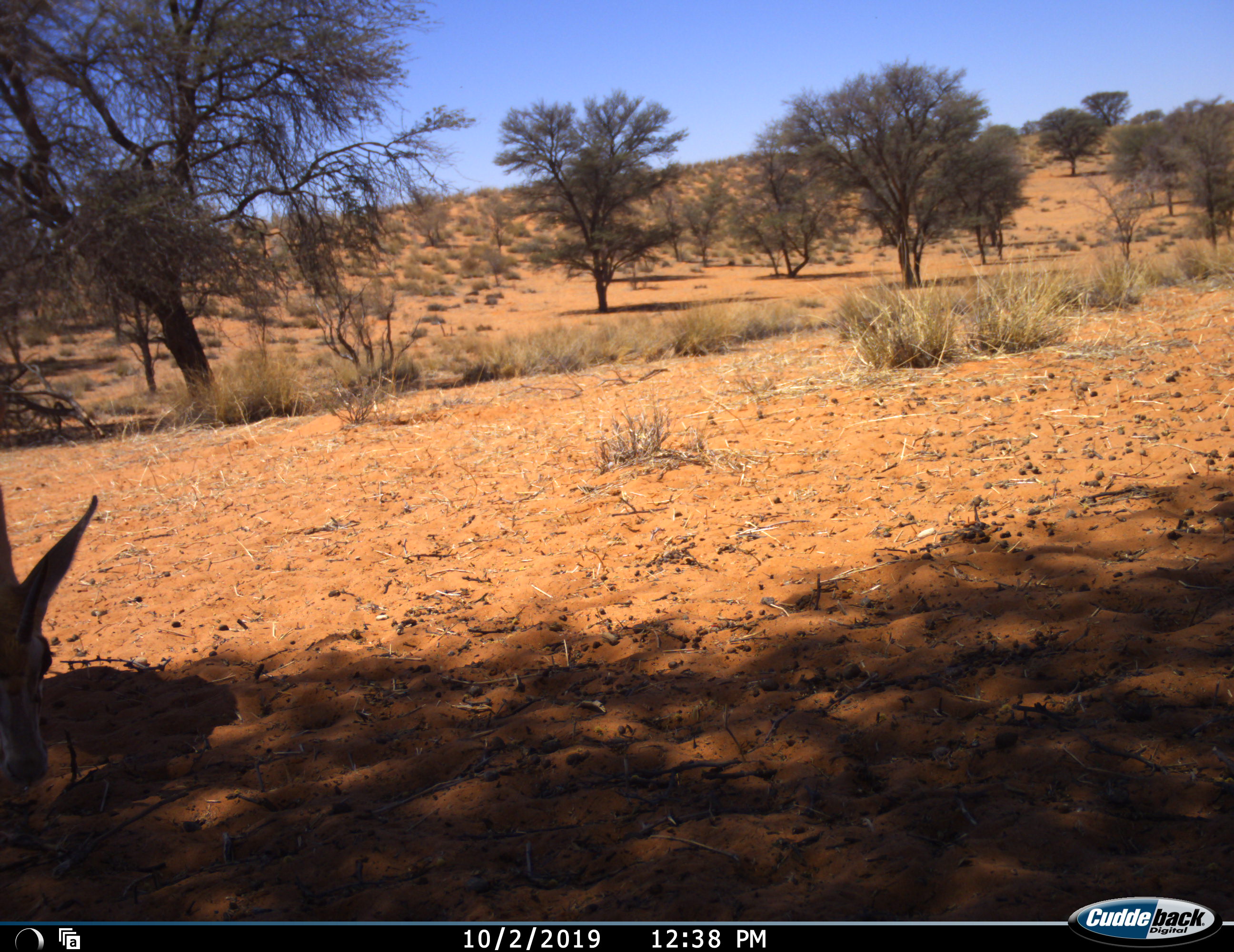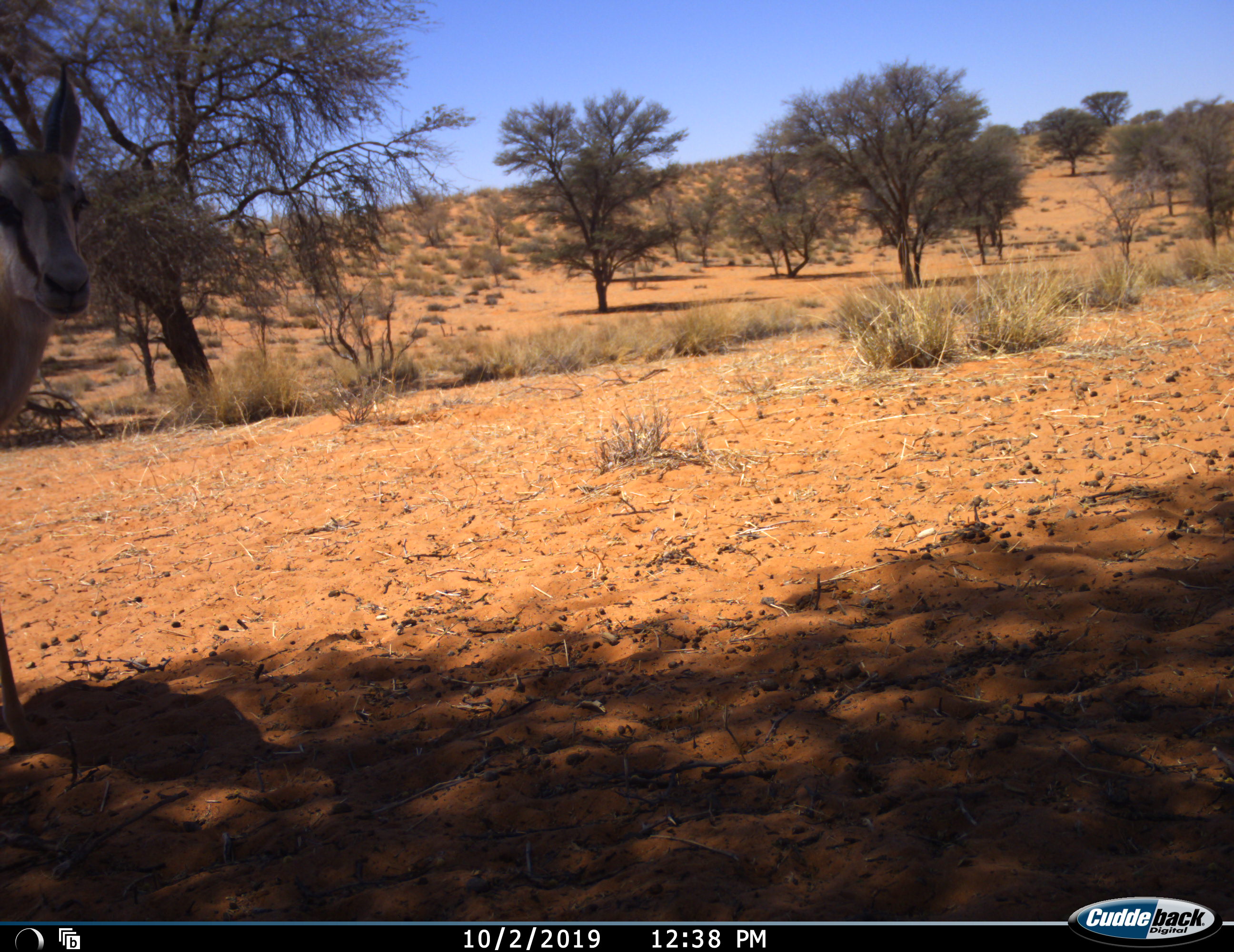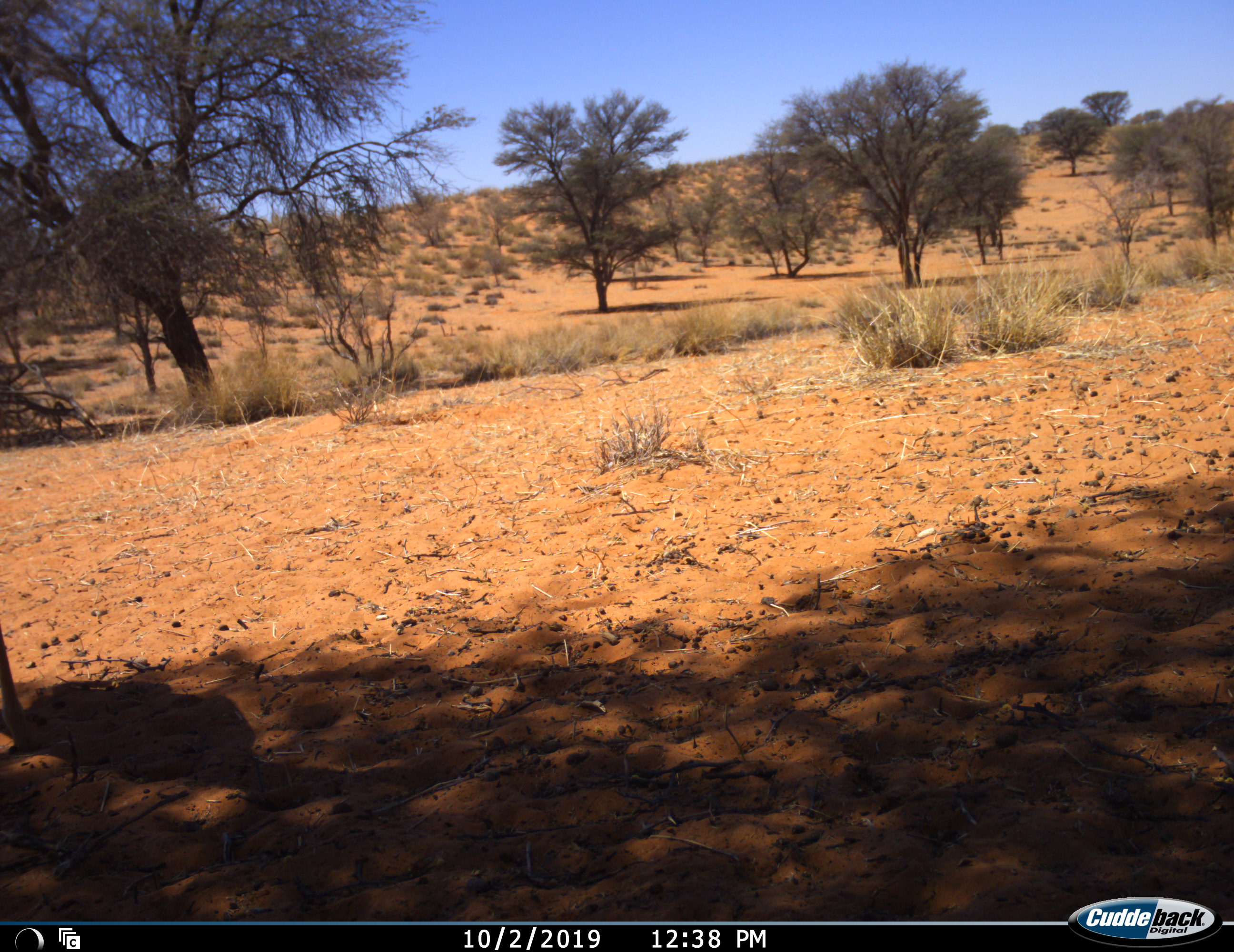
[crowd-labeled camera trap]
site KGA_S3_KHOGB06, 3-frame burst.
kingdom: Animalia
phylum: Chordata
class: Mammalia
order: Artiodactyla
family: Bovidae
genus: Antidorcas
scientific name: Antidorcas marsupialis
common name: springbok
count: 1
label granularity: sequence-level